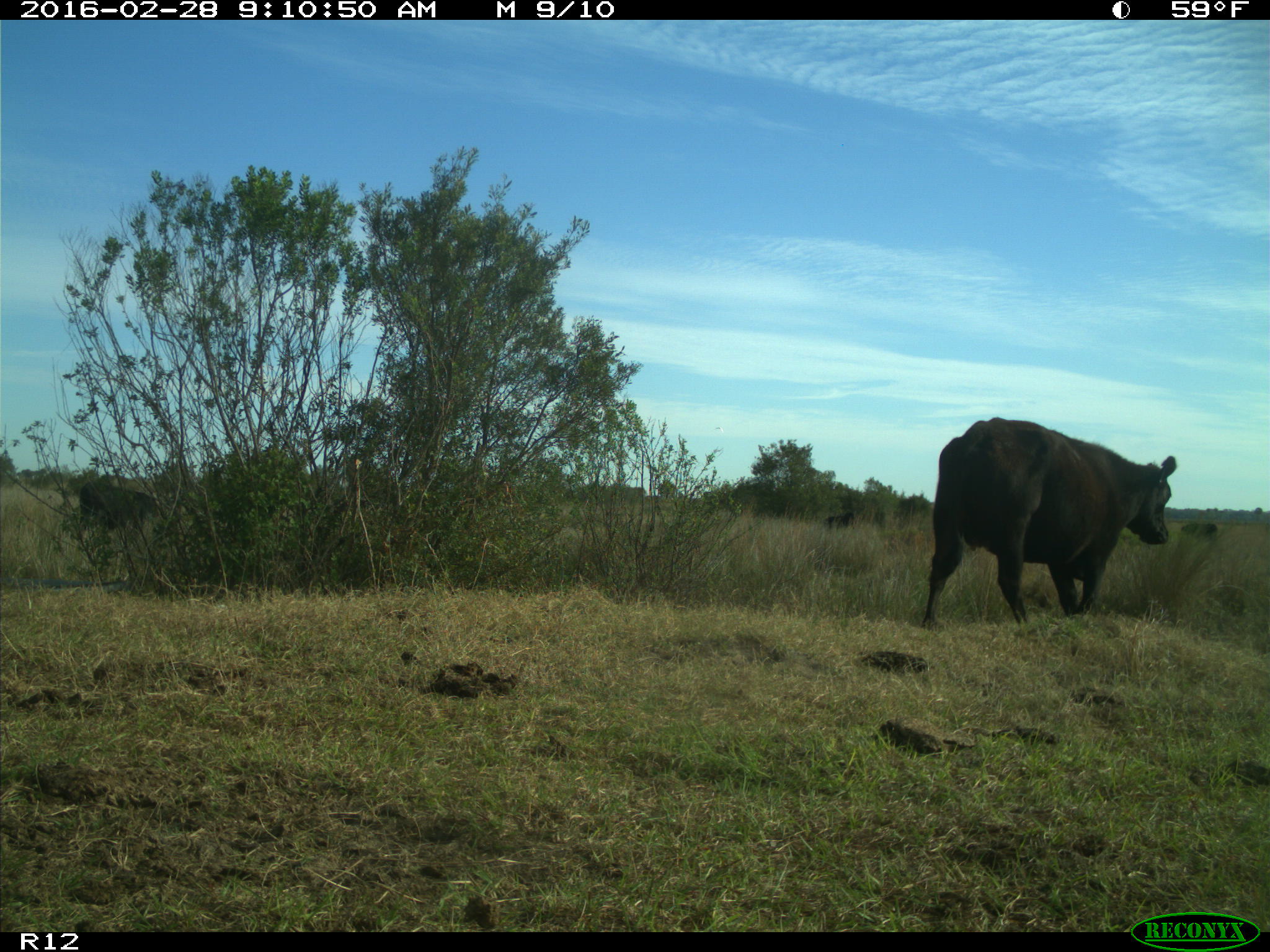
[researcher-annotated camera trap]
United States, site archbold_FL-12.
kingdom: Animalia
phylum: Chordata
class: Mammalia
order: Artiodactyla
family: Bovidae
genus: Bos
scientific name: Bos taurus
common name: domestic cow